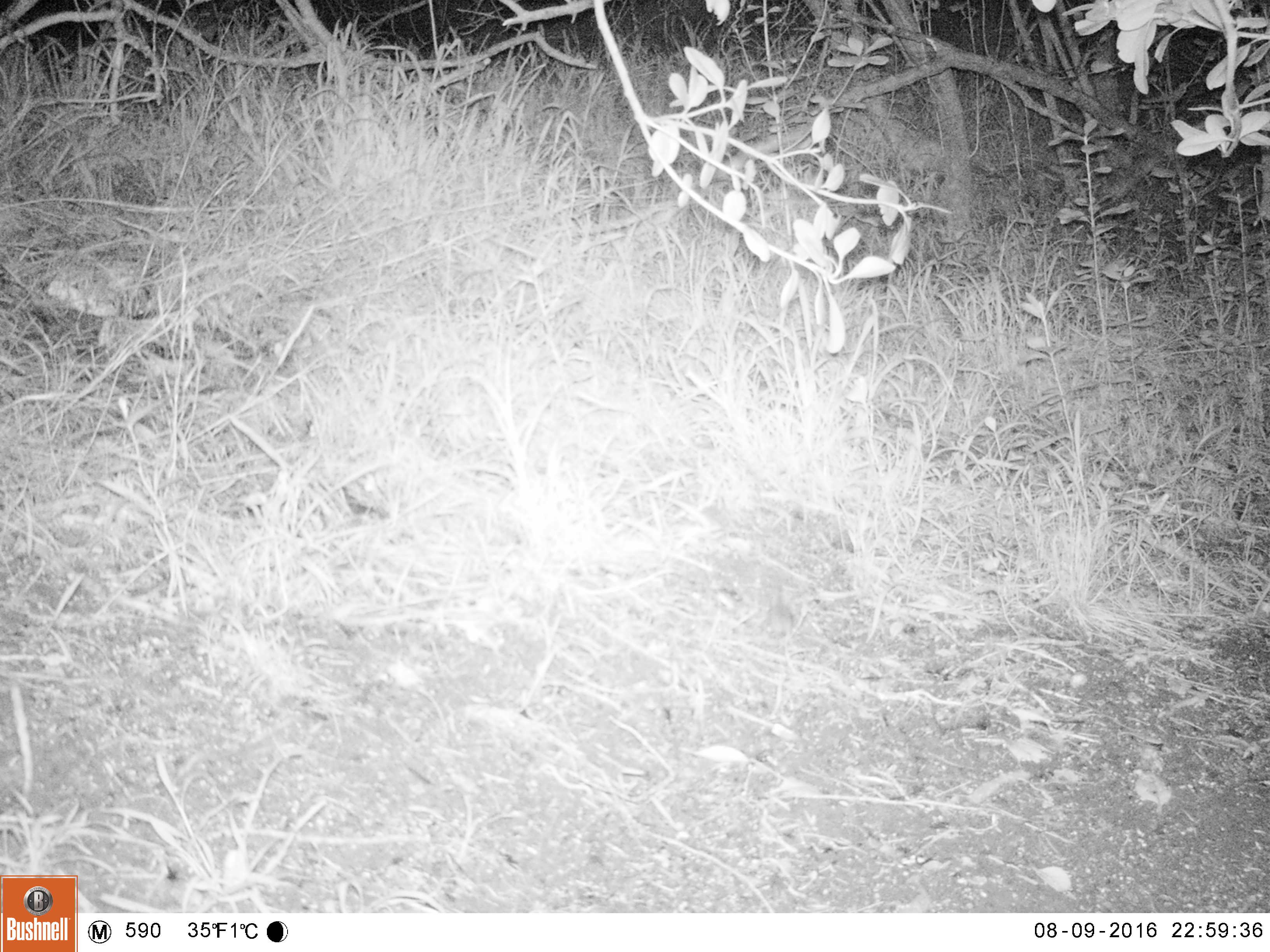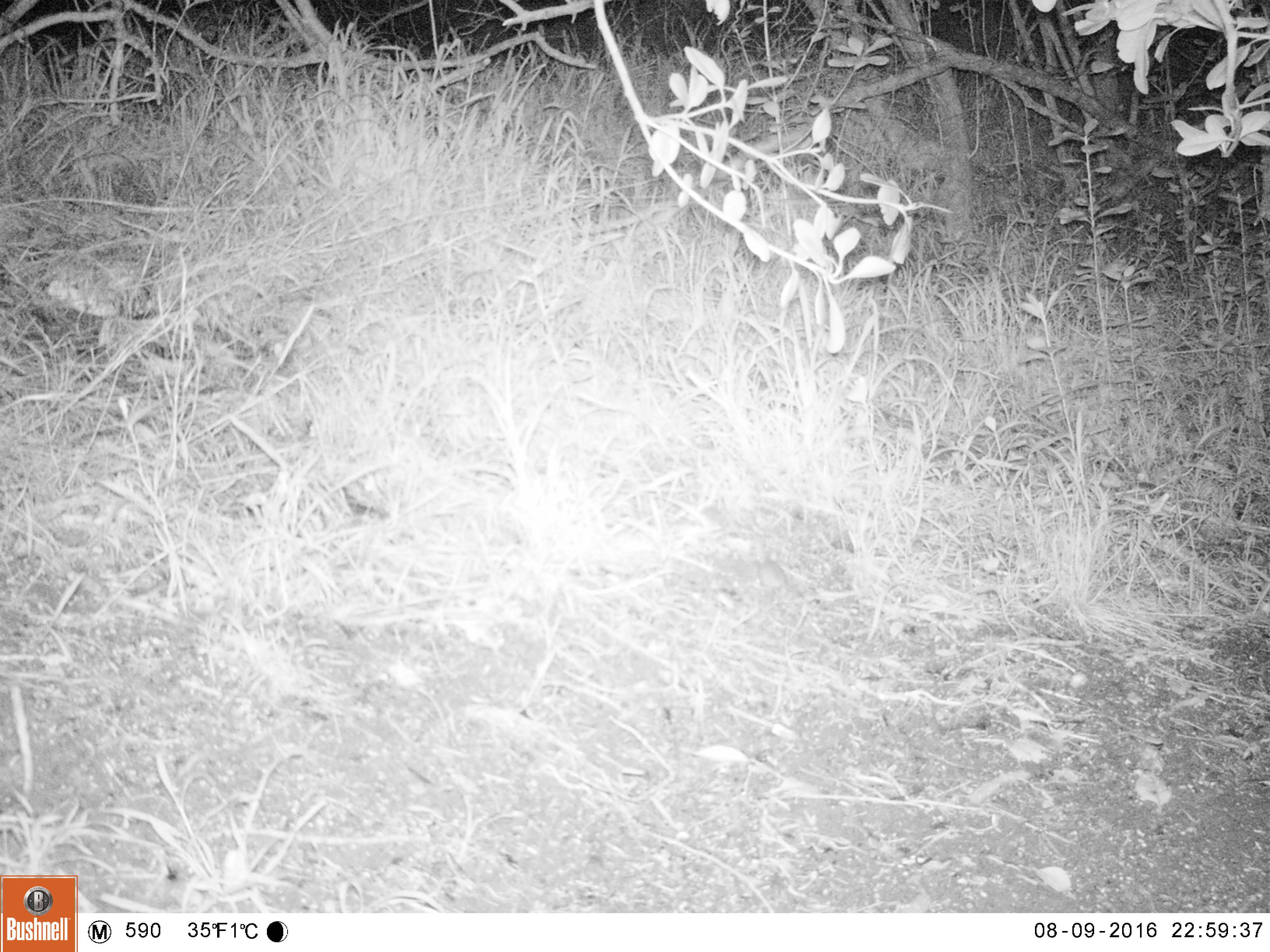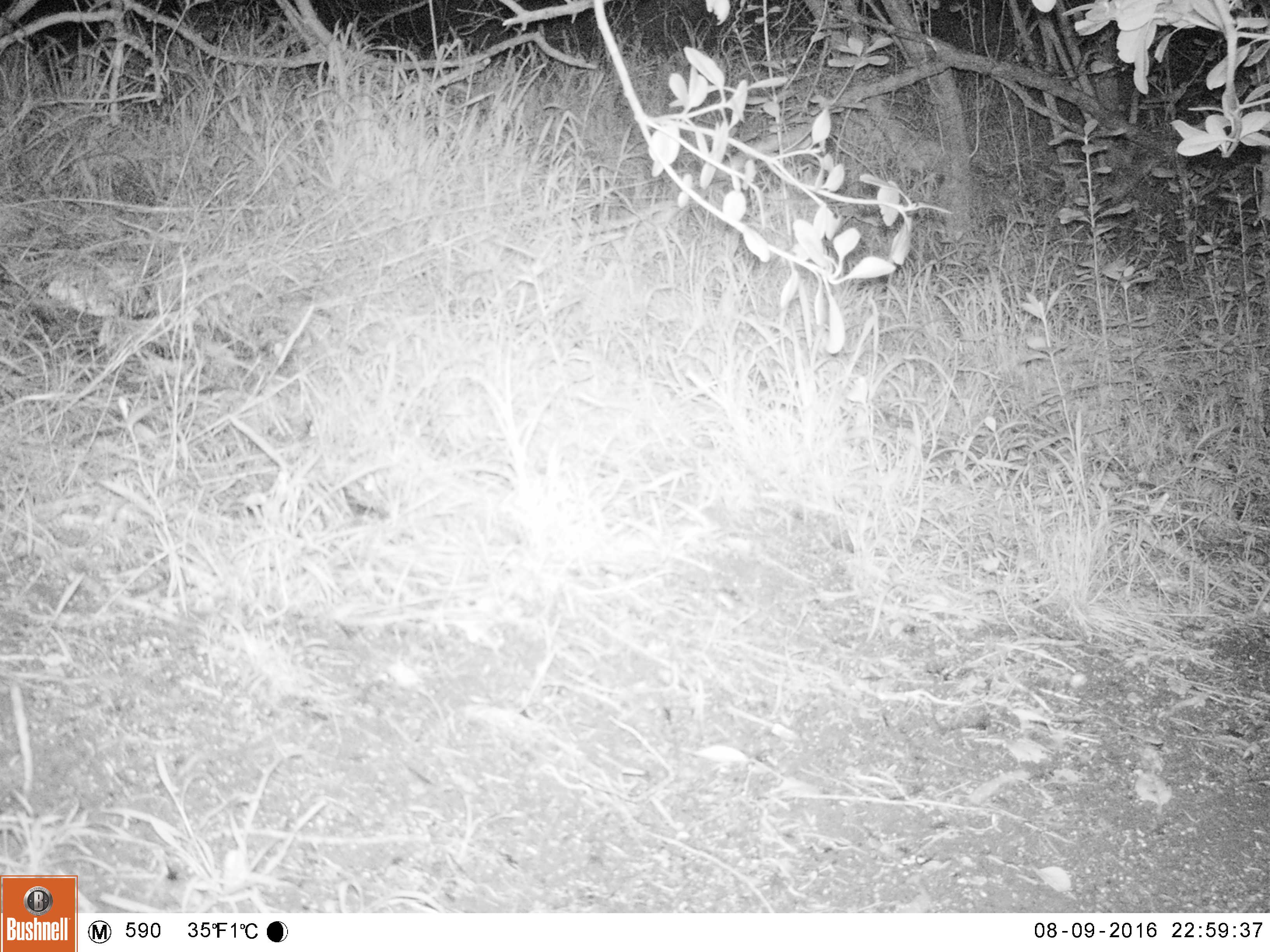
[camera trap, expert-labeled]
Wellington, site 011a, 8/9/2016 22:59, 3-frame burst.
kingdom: Animalia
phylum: Chordata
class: Mammalia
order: Rodentia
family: Muridae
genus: Mus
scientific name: Mus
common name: mouse